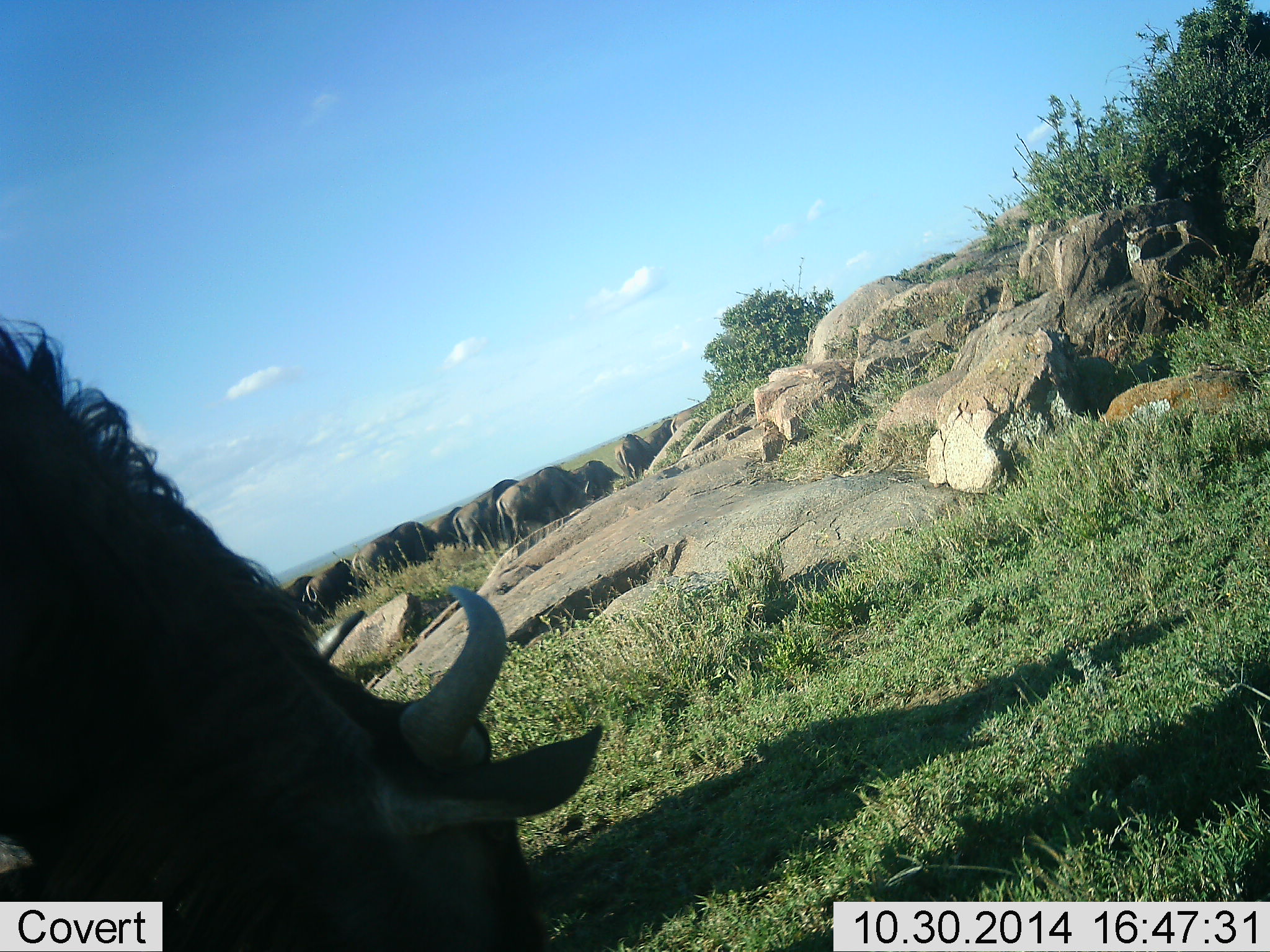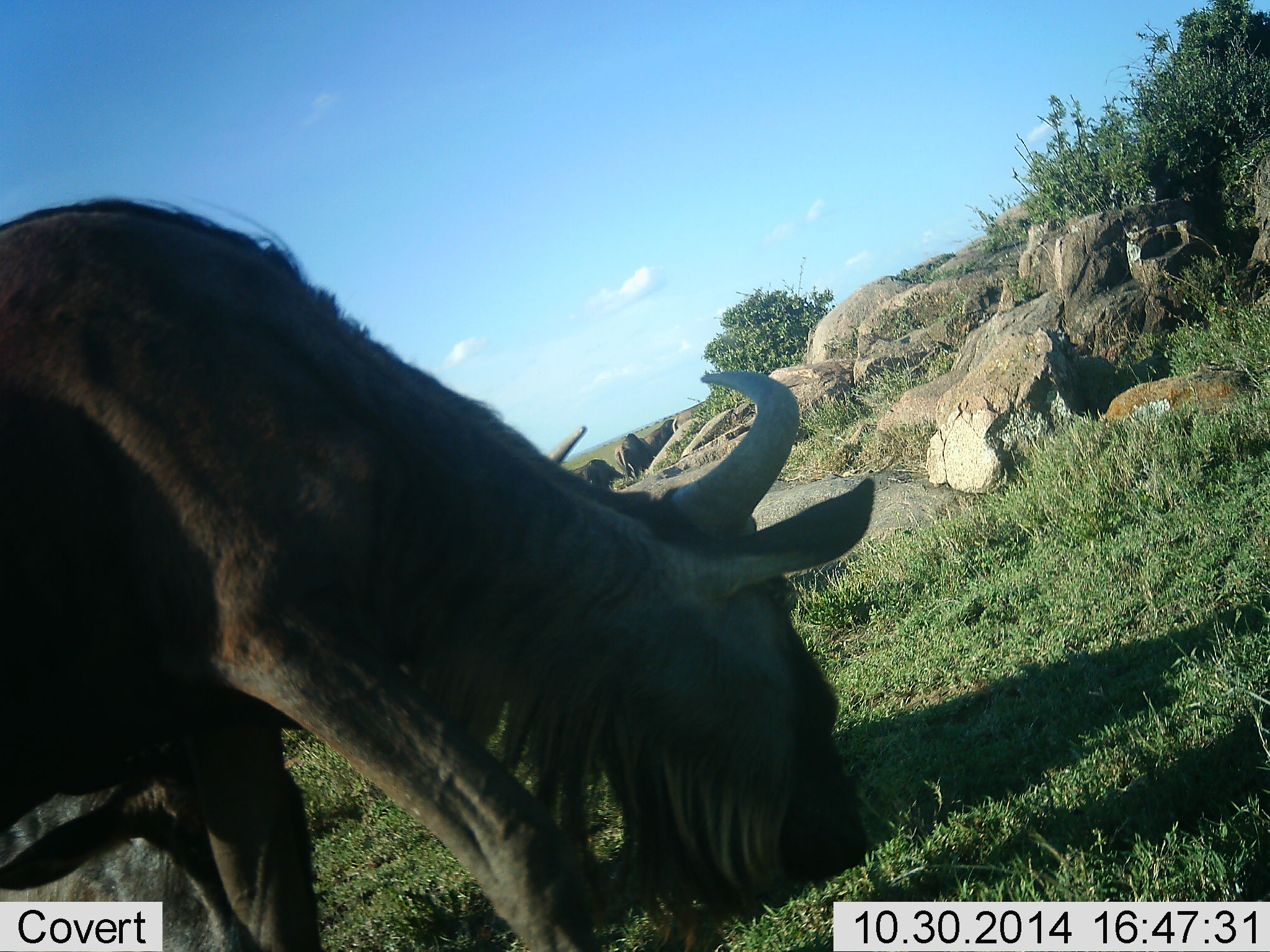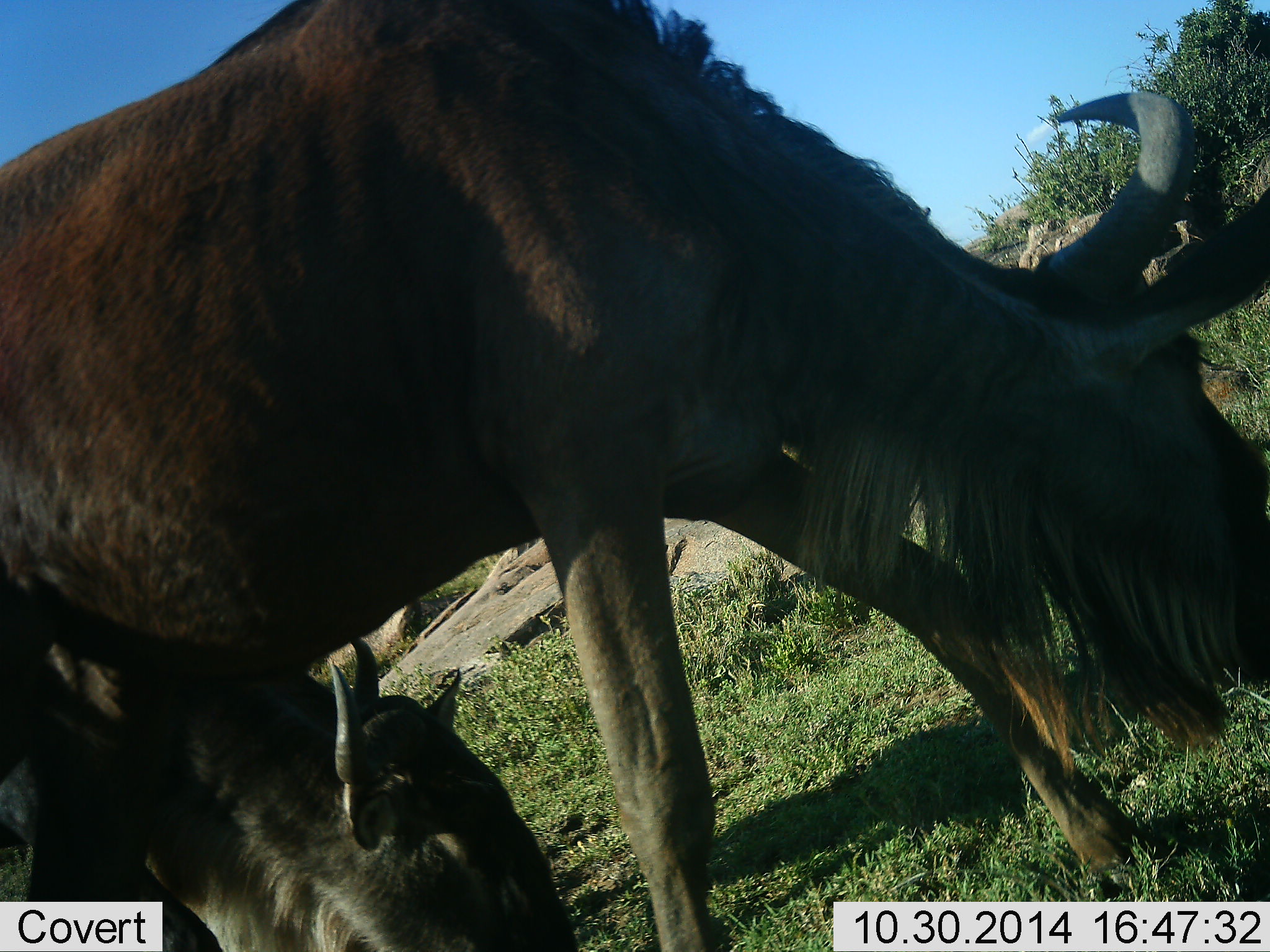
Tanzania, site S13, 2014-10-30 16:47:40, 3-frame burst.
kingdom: Animalia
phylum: Chordata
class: Mammalia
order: Artiodactyla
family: Bovidae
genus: Connochaetes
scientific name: Connochaetes taurinus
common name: blue wildebeest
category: wildebeest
Wildebeest (blue wildebeest) (Connochaetes taurinus), count 2. Behavior (volunteer vote fractions): standing 20%, resting 0%, moving 40%, interacting 0%. Young present (vote fraction): 0%. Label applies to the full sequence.